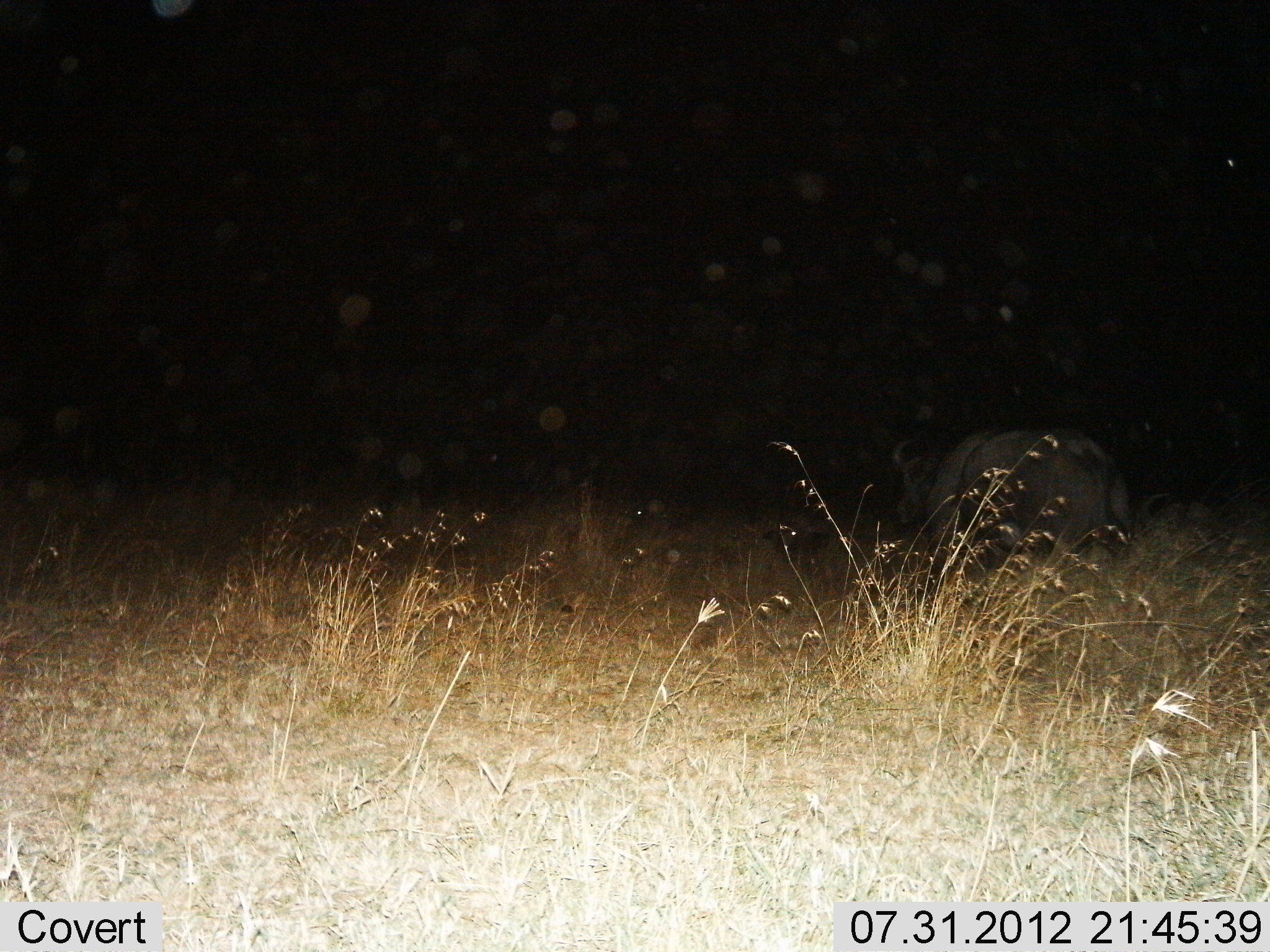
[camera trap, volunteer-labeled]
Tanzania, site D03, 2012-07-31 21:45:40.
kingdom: Animalia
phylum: Chordata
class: Mammalia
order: Artiodactyla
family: Bovidae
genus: Syncerus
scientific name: Syncerus caffer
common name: cape buffalo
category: buffalo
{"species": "buffalo (cape buffalo) (Syncerus caffer)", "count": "1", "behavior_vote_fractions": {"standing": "70%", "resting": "10%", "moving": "20%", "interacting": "0%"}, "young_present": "0%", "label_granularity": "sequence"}